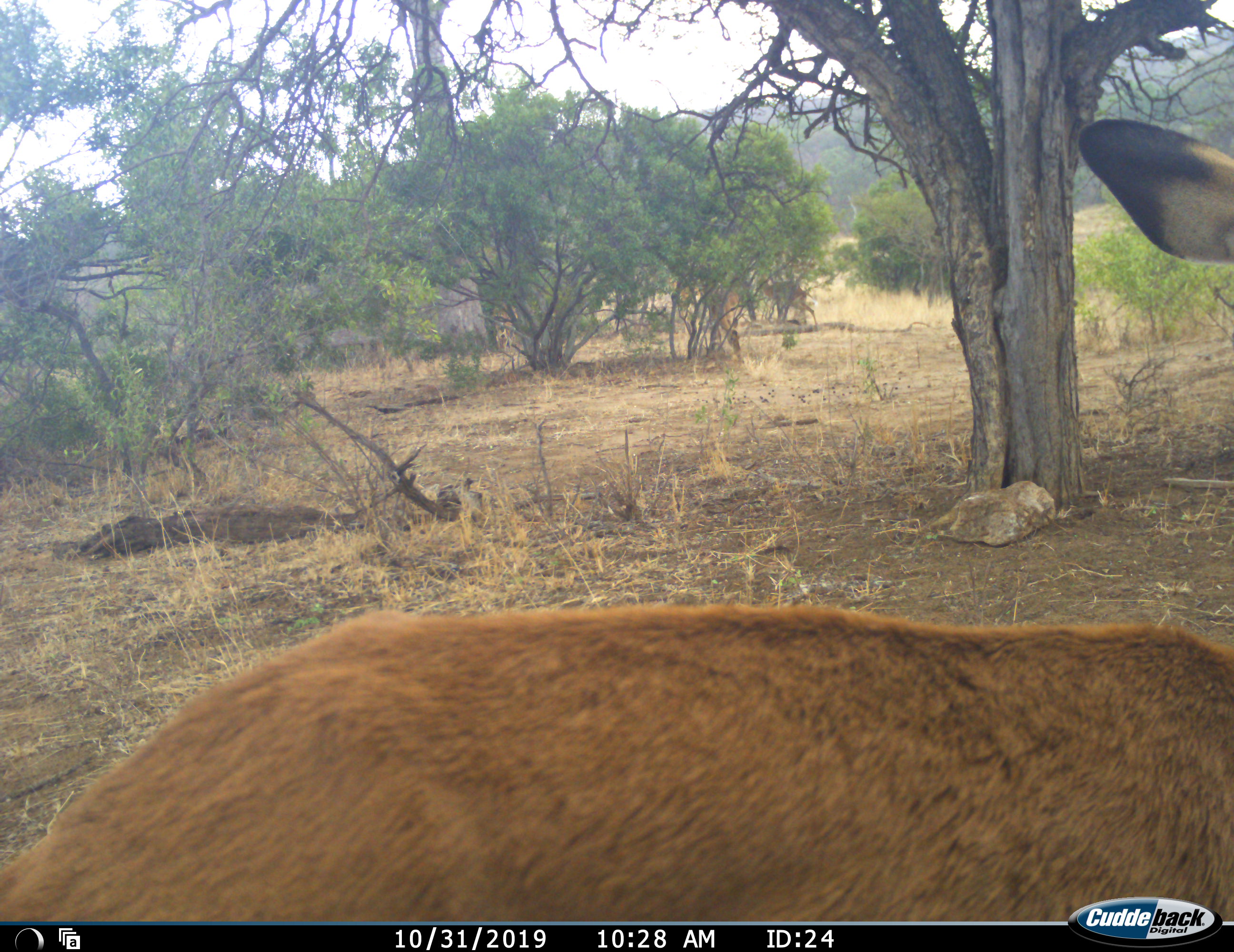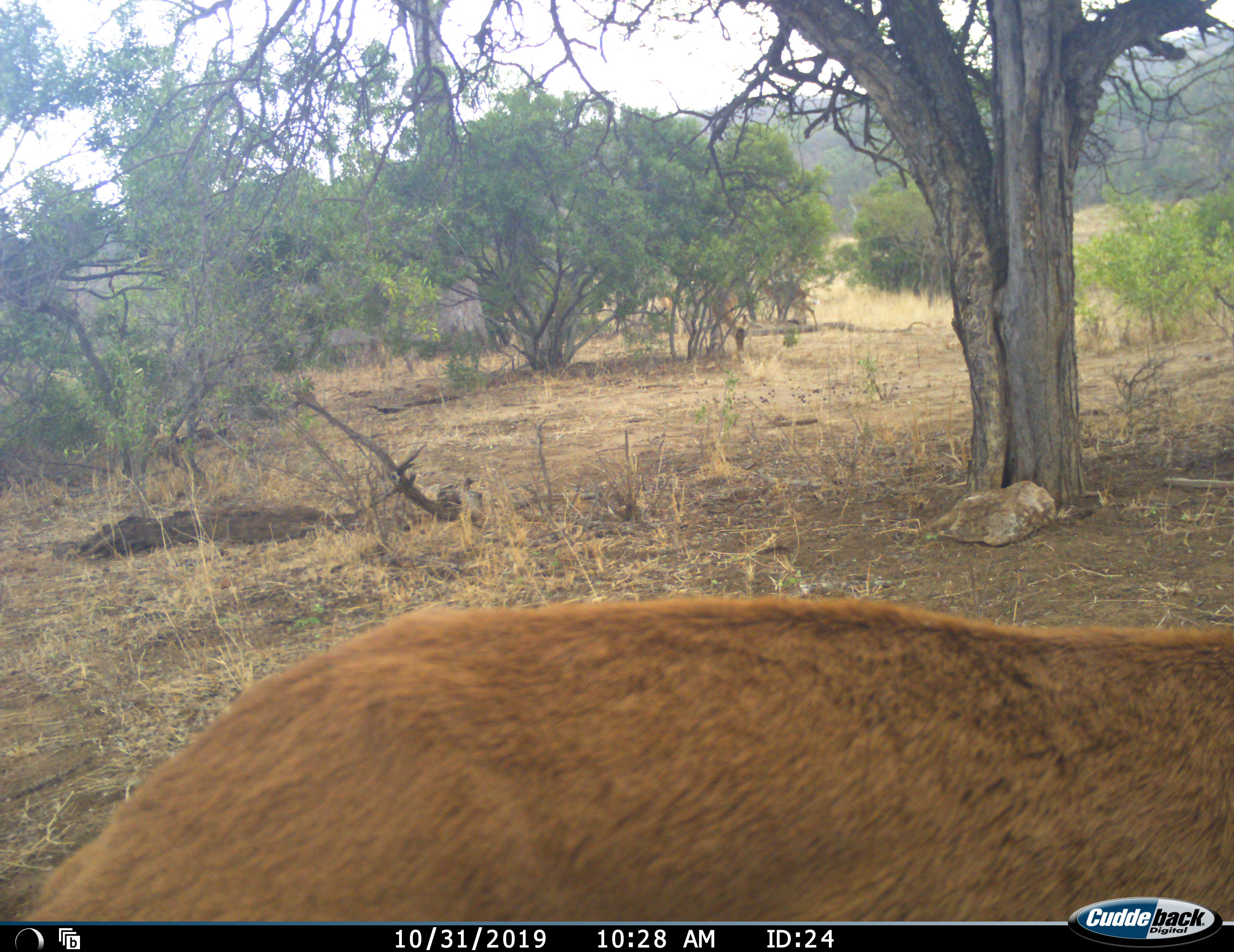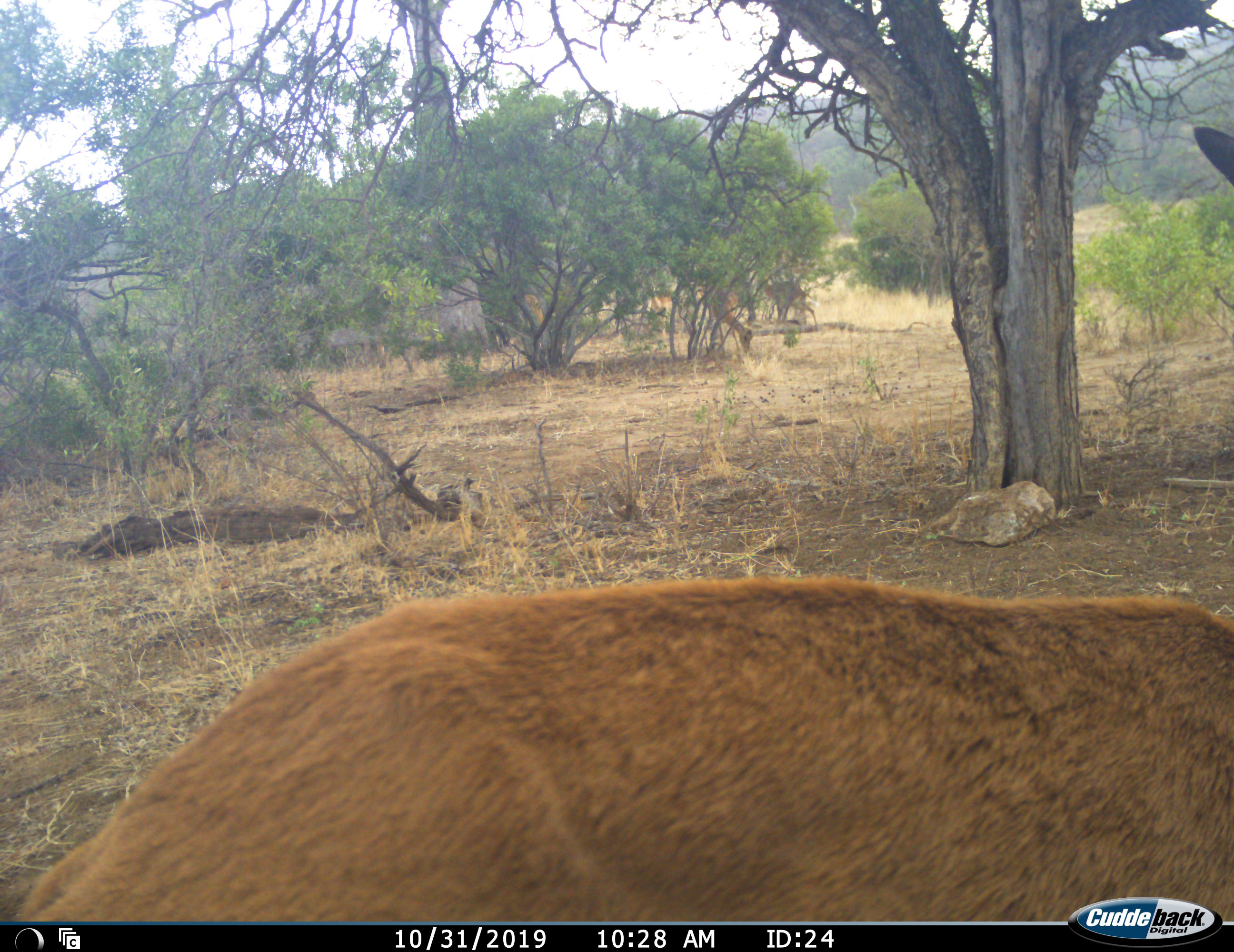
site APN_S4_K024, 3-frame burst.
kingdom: Animalia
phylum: Chordata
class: Mammalia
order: Artiodactyla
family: Bovidae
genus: Aepyceros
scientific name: Aepyceros melampus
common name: impala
Impala (Aepyceros melampus), count 4. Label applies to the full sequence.